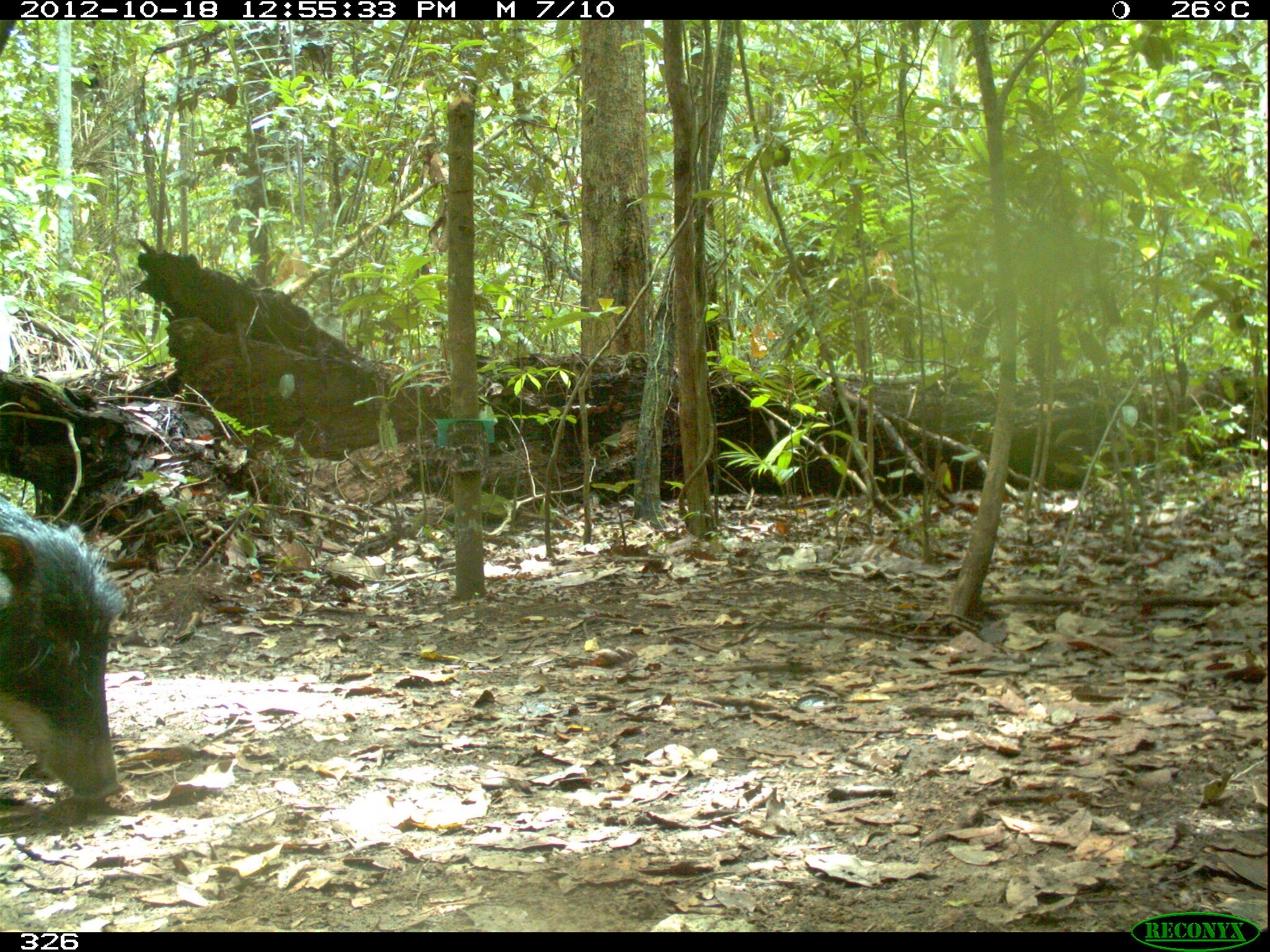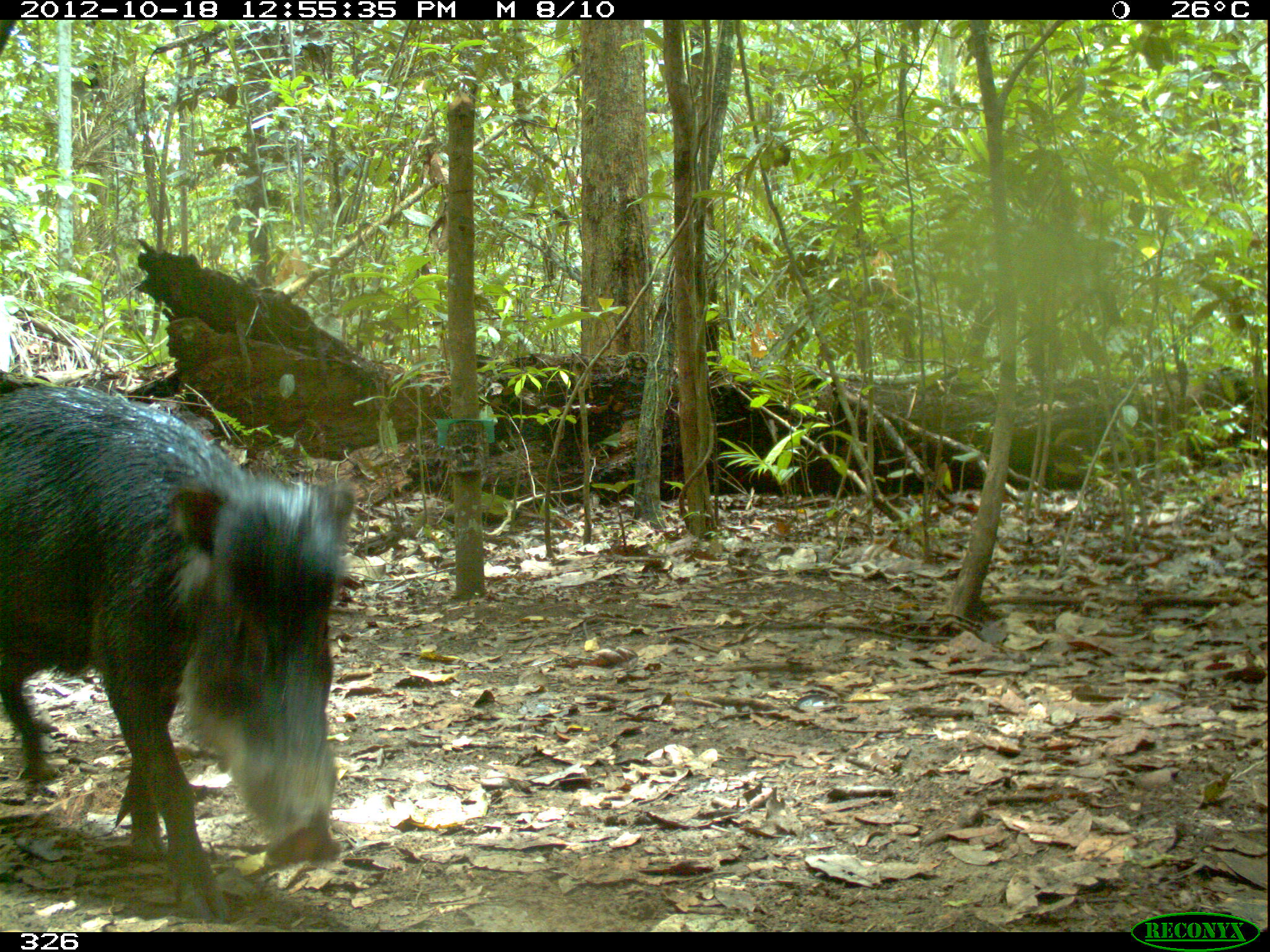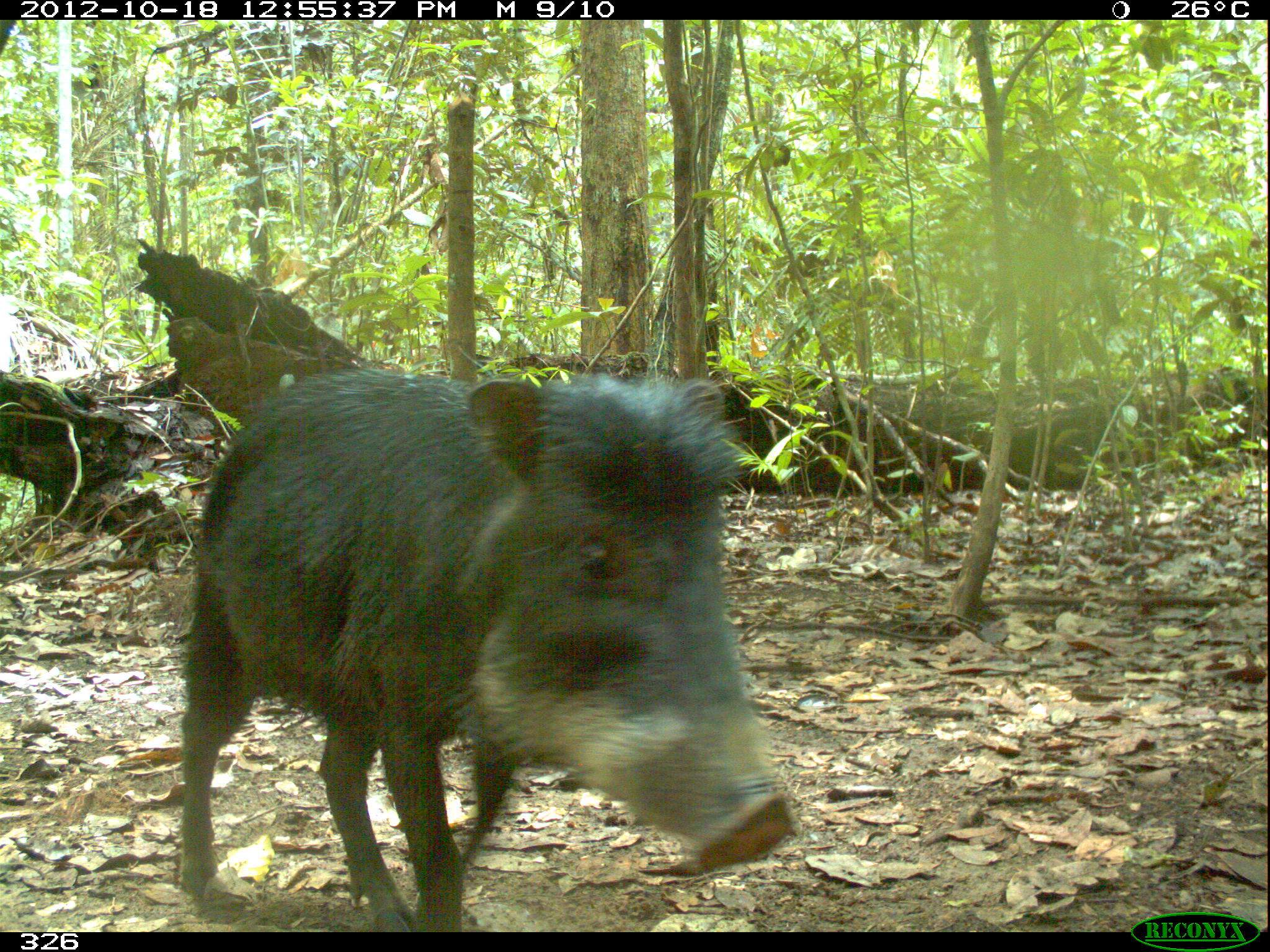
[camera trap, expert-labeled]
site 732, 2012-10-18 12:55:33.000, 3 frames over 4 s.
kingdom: Animalia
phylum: Chordata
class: Mammalia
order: Artiodactyla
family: Tayassuidae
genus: Tayassu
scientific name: Tayassu pecari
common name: white-lipped peccary